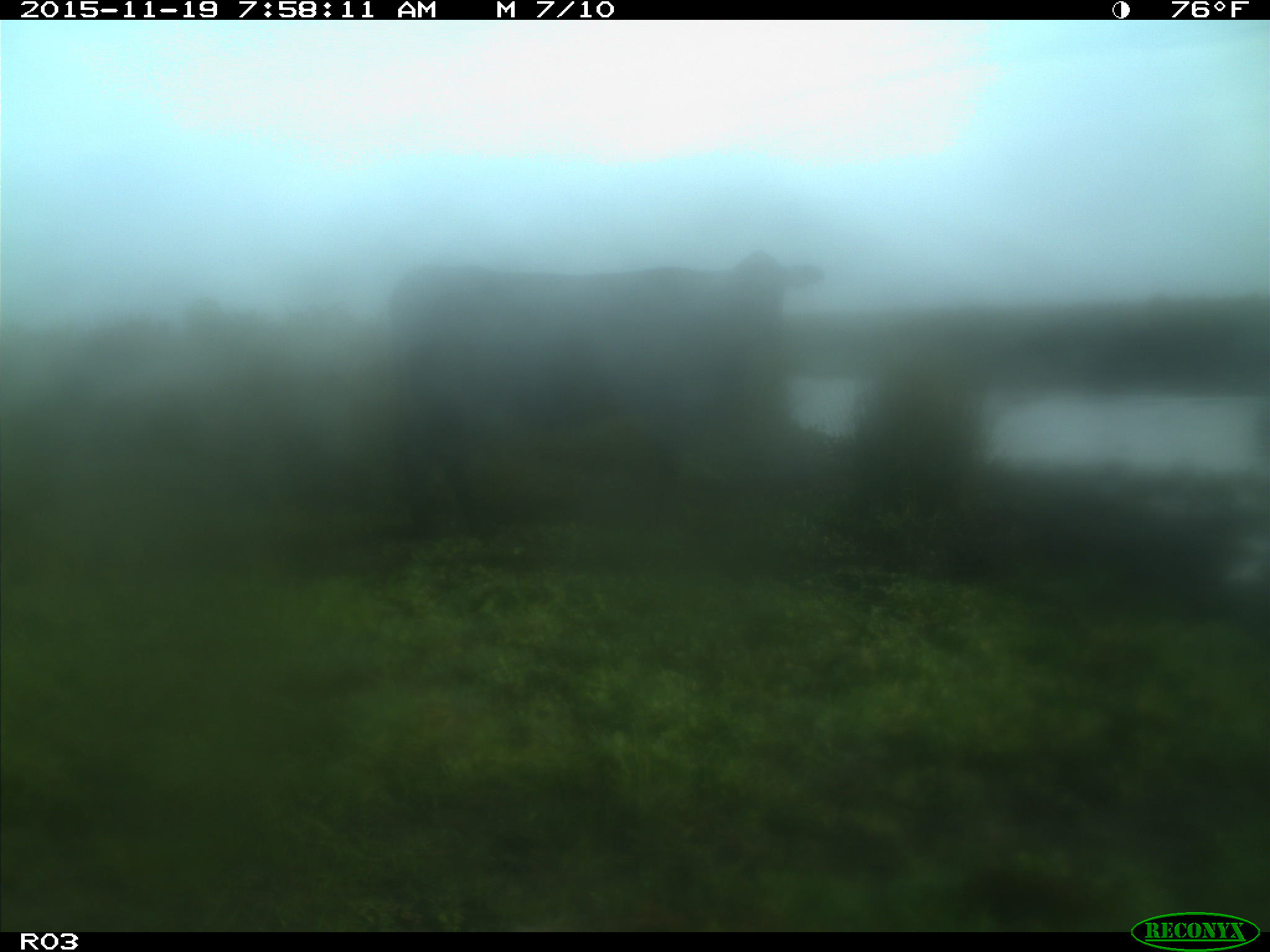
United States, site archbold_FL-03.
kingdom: Animalia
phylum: Chordata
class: Mammalia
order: Artiodactyla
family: Bovidae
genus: Bos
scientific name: Bos taurus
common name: domestic cow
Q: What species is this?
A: Bos taurus (domestic cow).